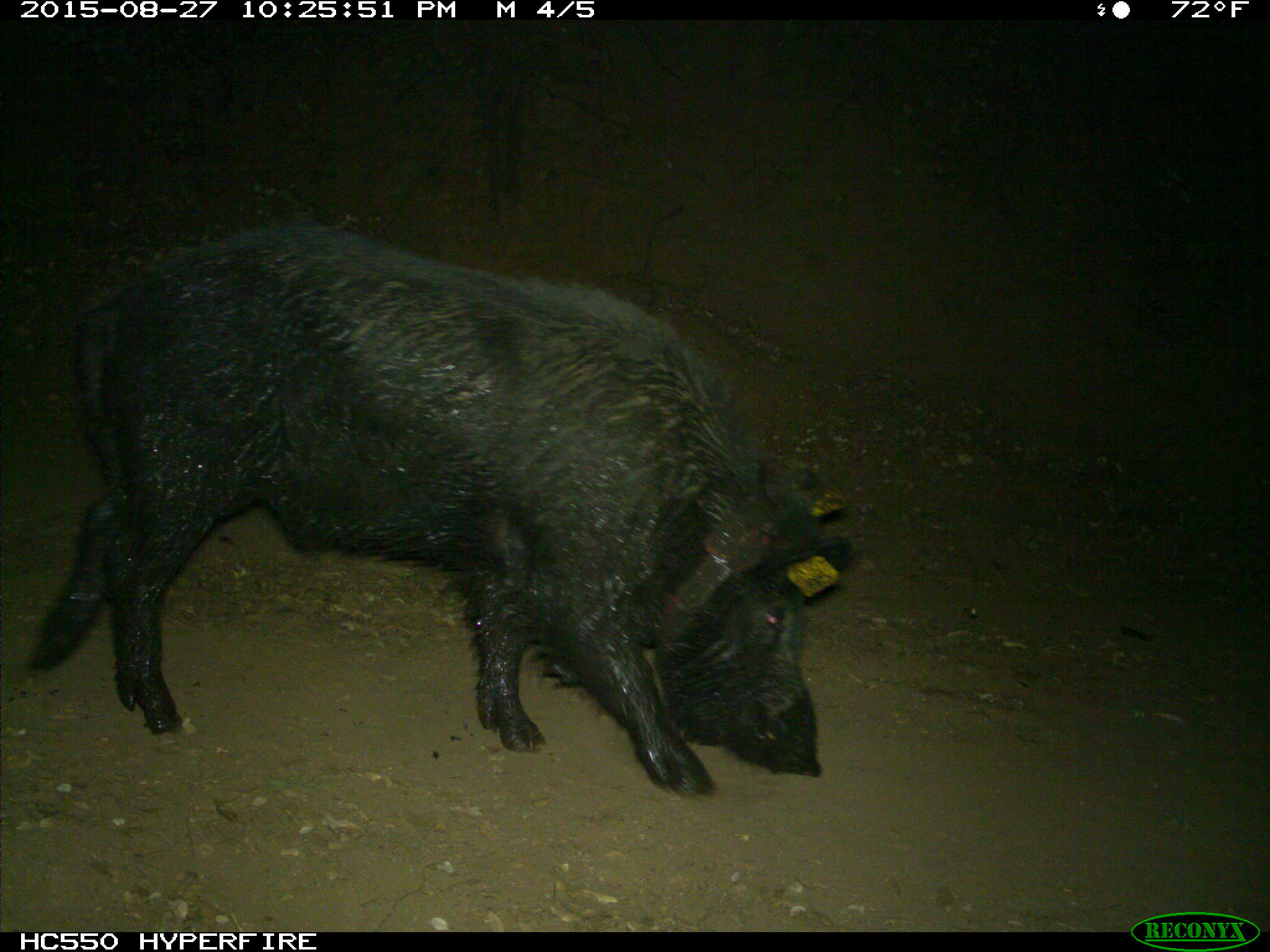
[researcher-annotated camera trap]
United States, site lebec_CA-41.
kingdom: Animalia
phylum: Chordata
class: Mammalia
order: Artiodactyla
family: Suidae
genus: Sus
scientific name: Sus scrofa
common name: wild boar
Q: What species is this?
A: Sus scrofa (wild boar).